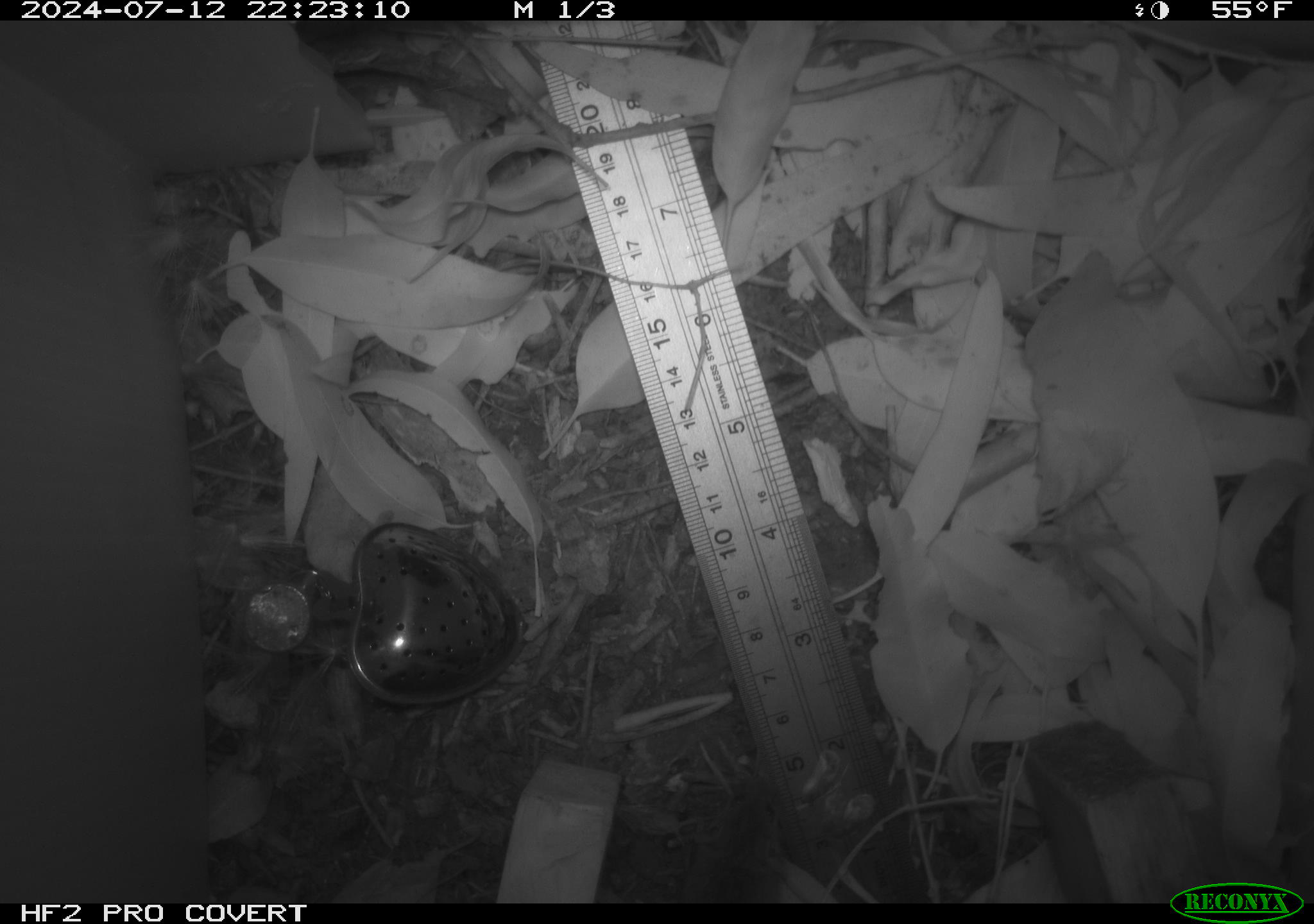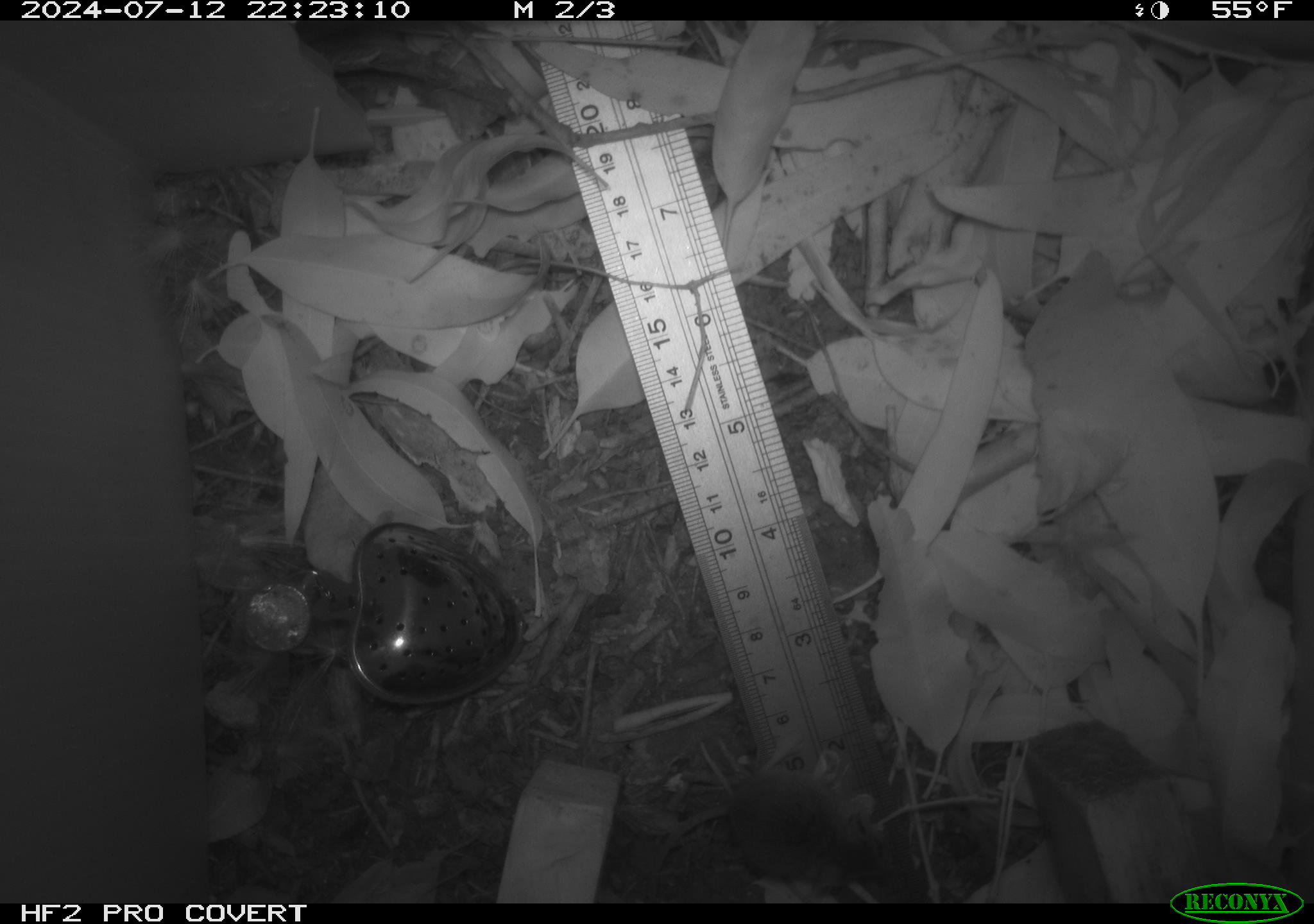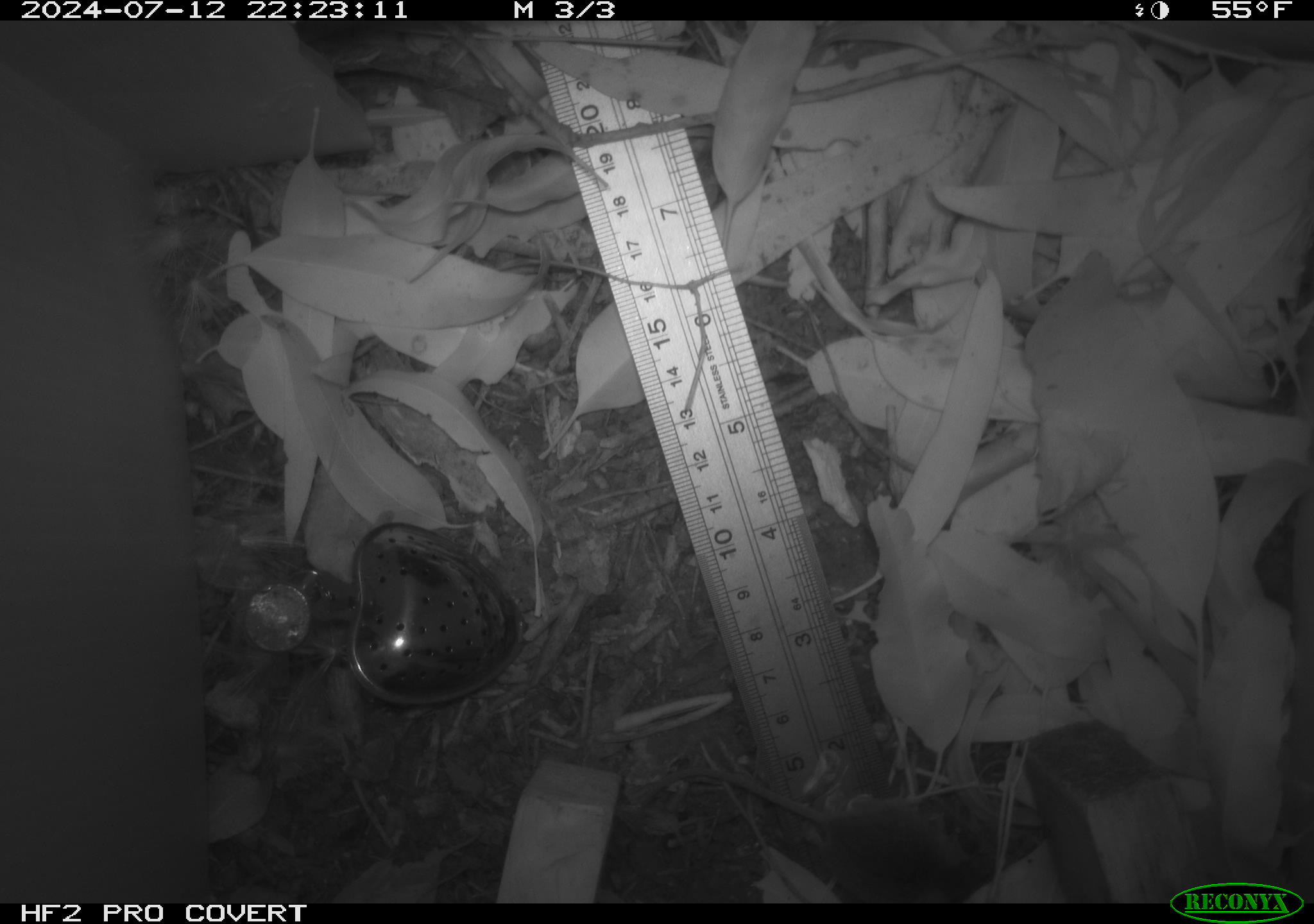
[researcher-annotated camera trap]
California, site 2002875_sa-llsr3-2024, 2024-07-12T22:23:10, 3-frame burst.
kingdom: Animalia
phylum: Chordata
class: Mammalia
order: Rodentia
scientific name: Rodentia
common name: mouse species